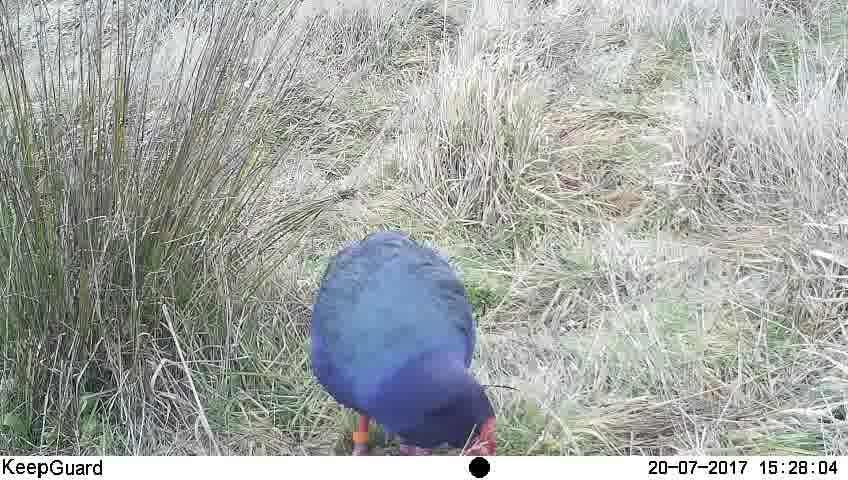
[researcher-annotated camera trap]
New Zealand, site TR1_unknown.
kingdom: Animalia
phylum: Chordata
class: Aves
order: Gruiformes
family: Rallidae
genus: Porphyrio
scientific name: Porphyrio mantelli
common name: takahe